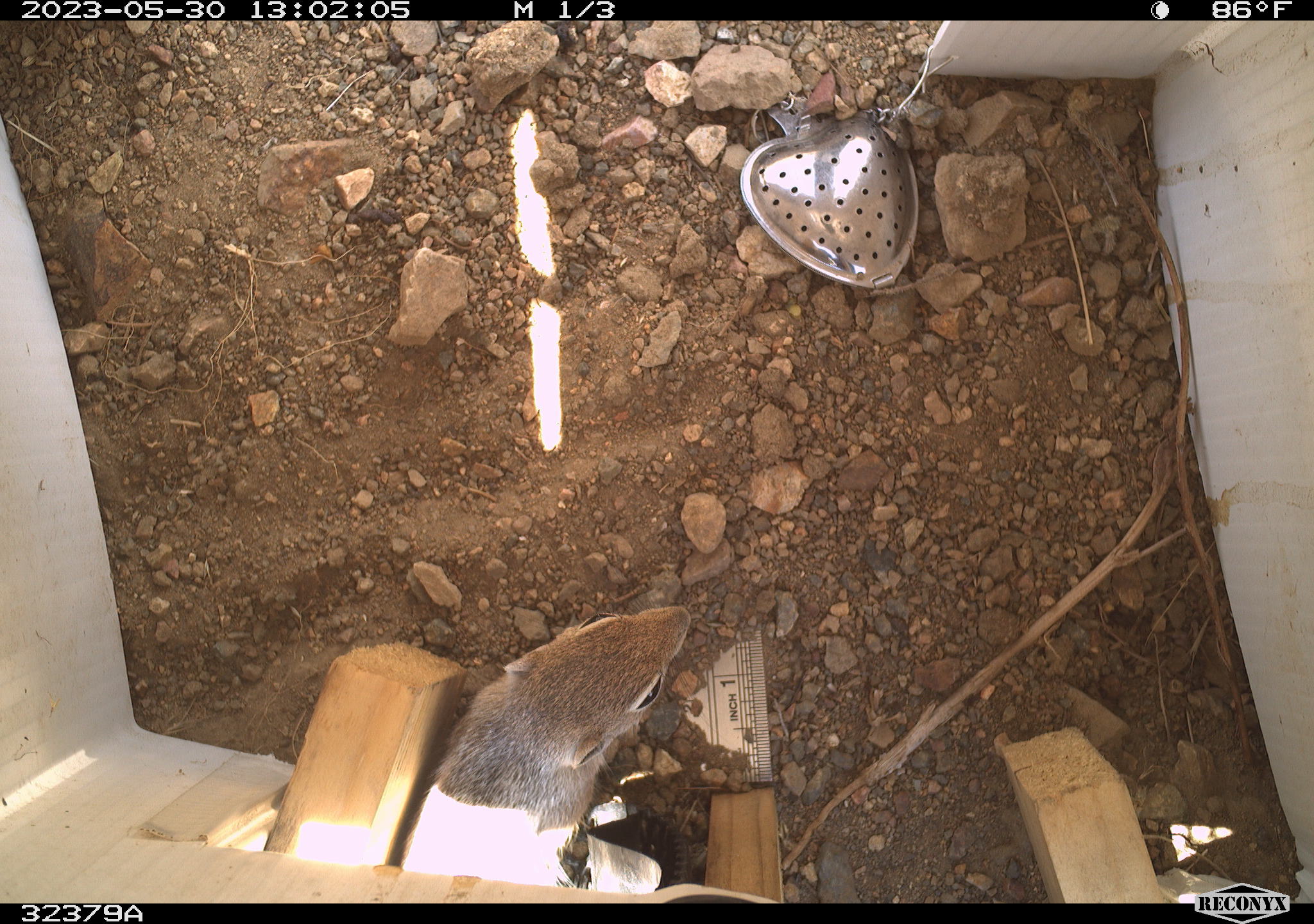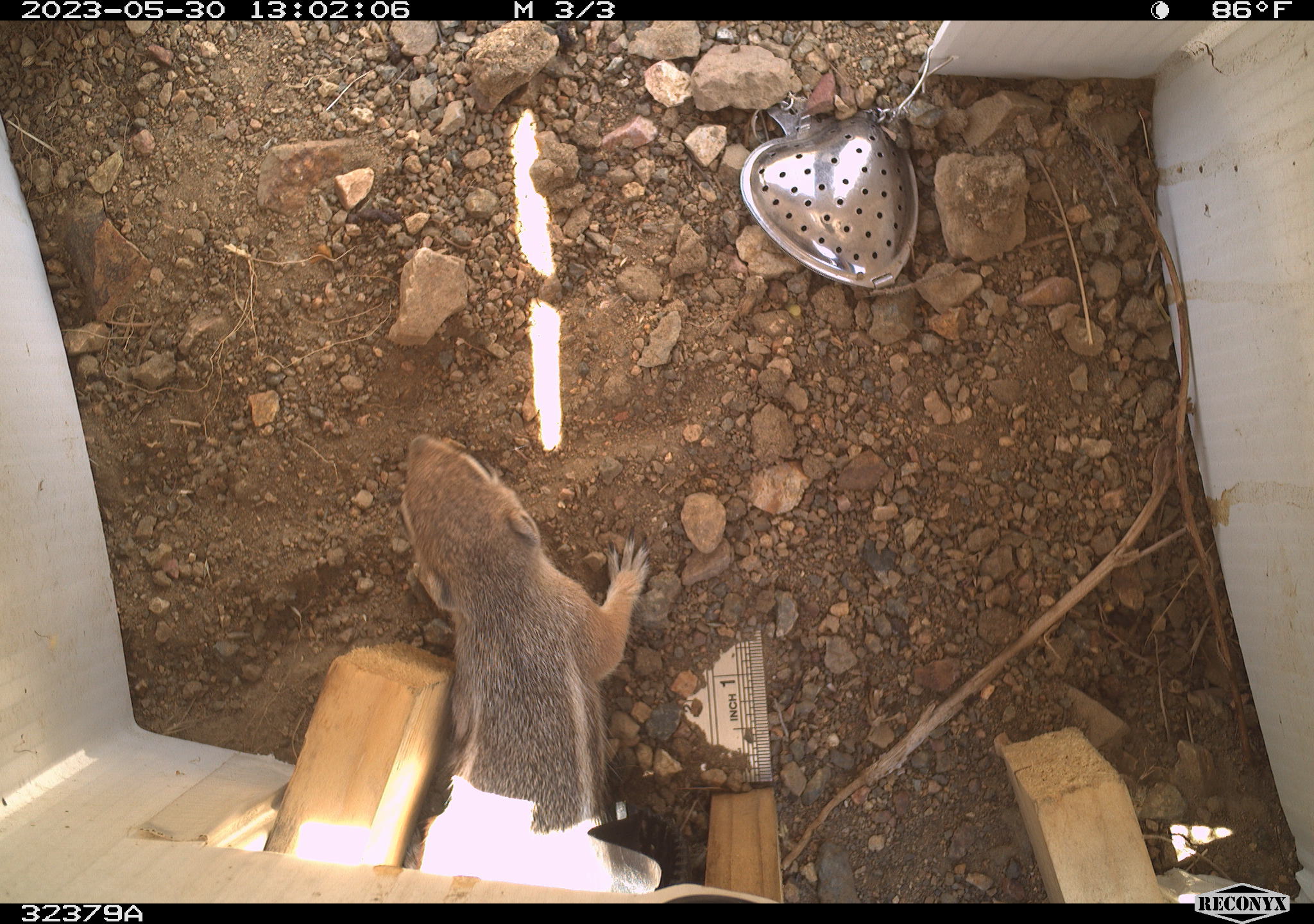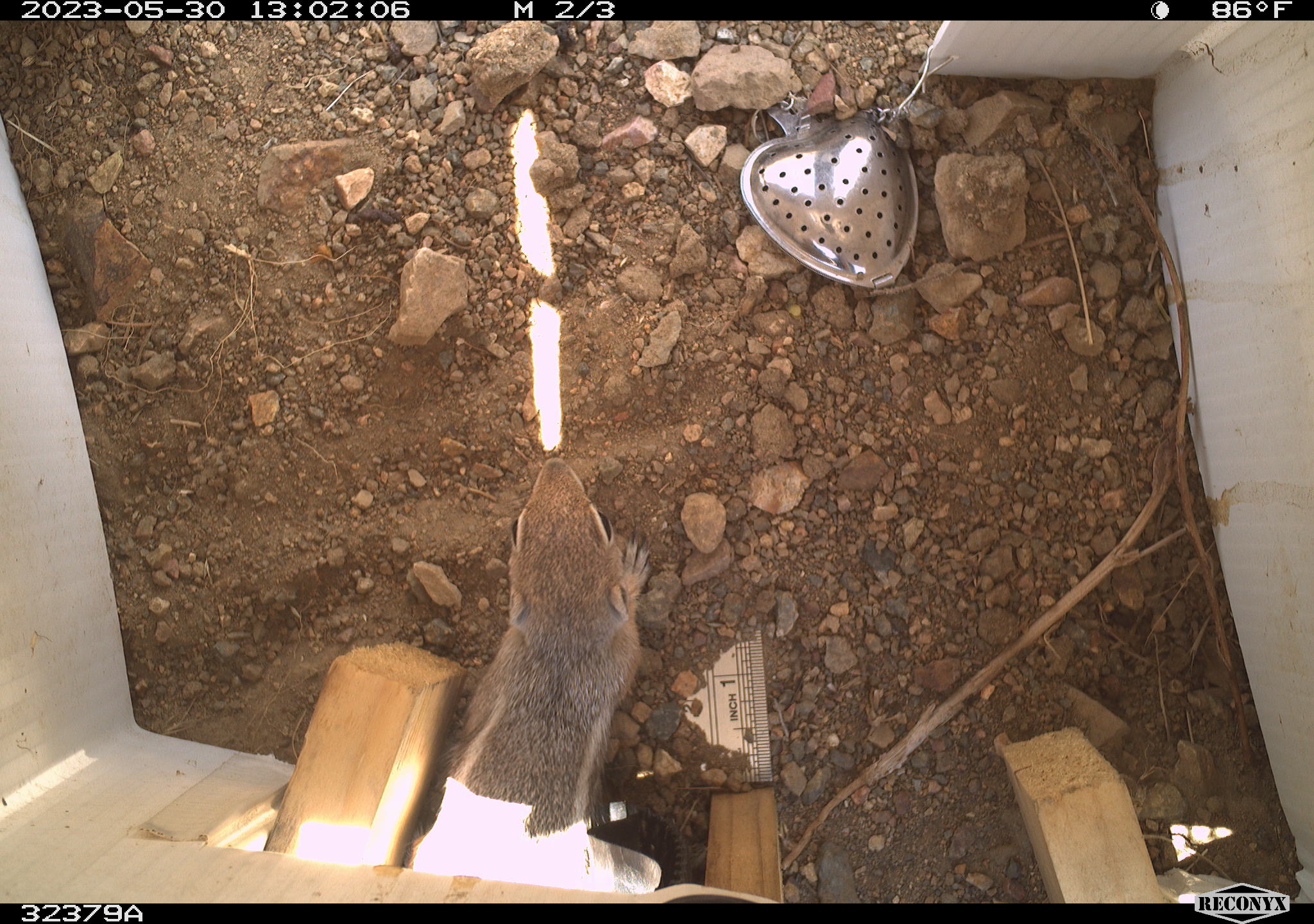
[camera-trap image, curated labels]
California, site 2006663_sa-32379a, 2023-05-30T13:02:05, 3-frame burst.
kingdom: Animalia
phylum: Chordata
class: Mammalia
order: Rodentia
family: Sciuridae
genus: Ammospermophilus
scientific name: Ammospermophilus leucurus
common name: white-tailed antelope squirrel